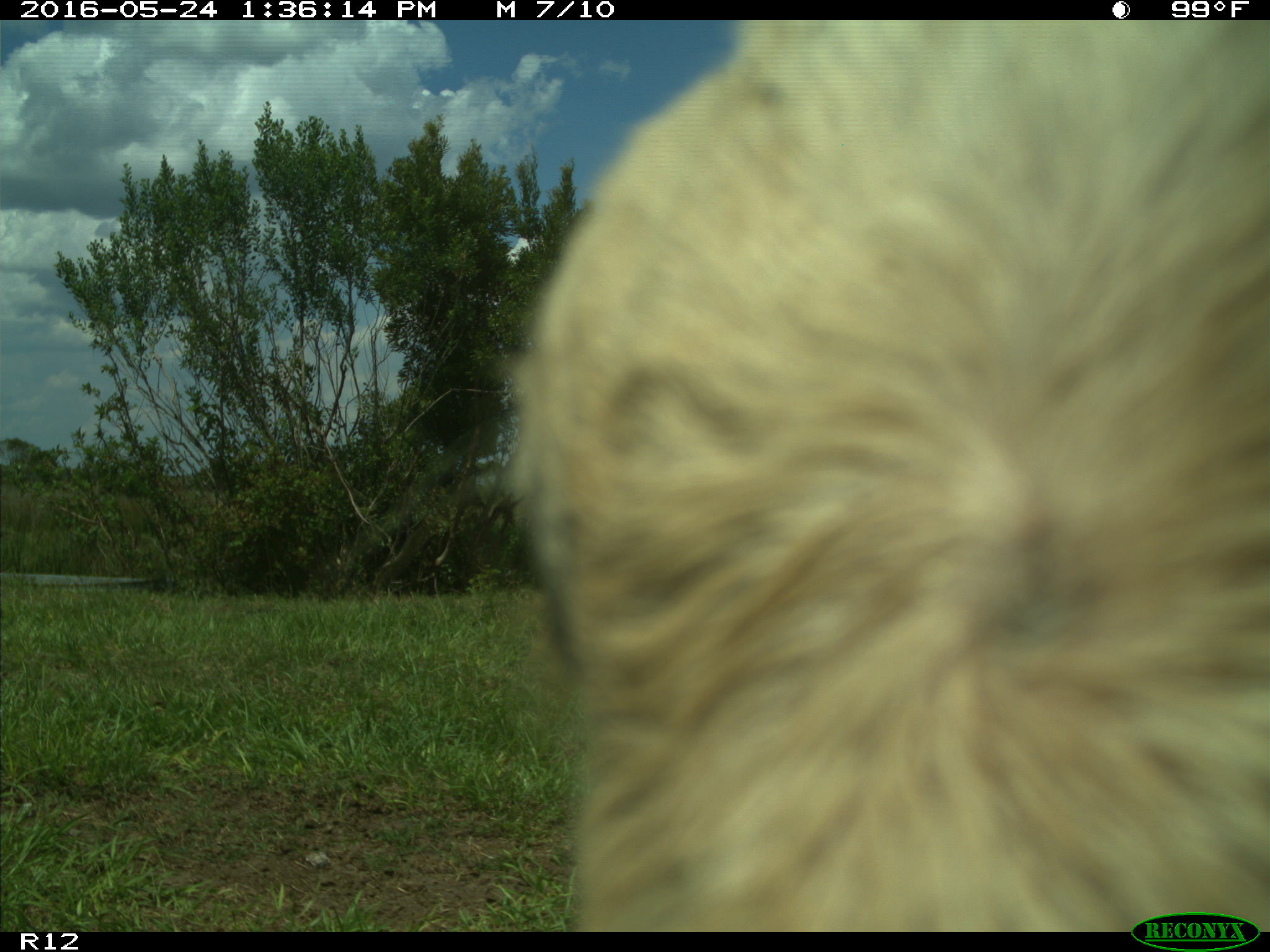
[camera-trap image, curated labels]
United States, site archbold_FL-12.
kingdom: Animalia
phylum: Chordata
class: Mammalia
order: Artiodactyla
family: Bovidae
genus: Bos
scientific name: Bos taurus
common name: domestic cow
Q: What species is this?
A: Bos taurus (domestic cow).